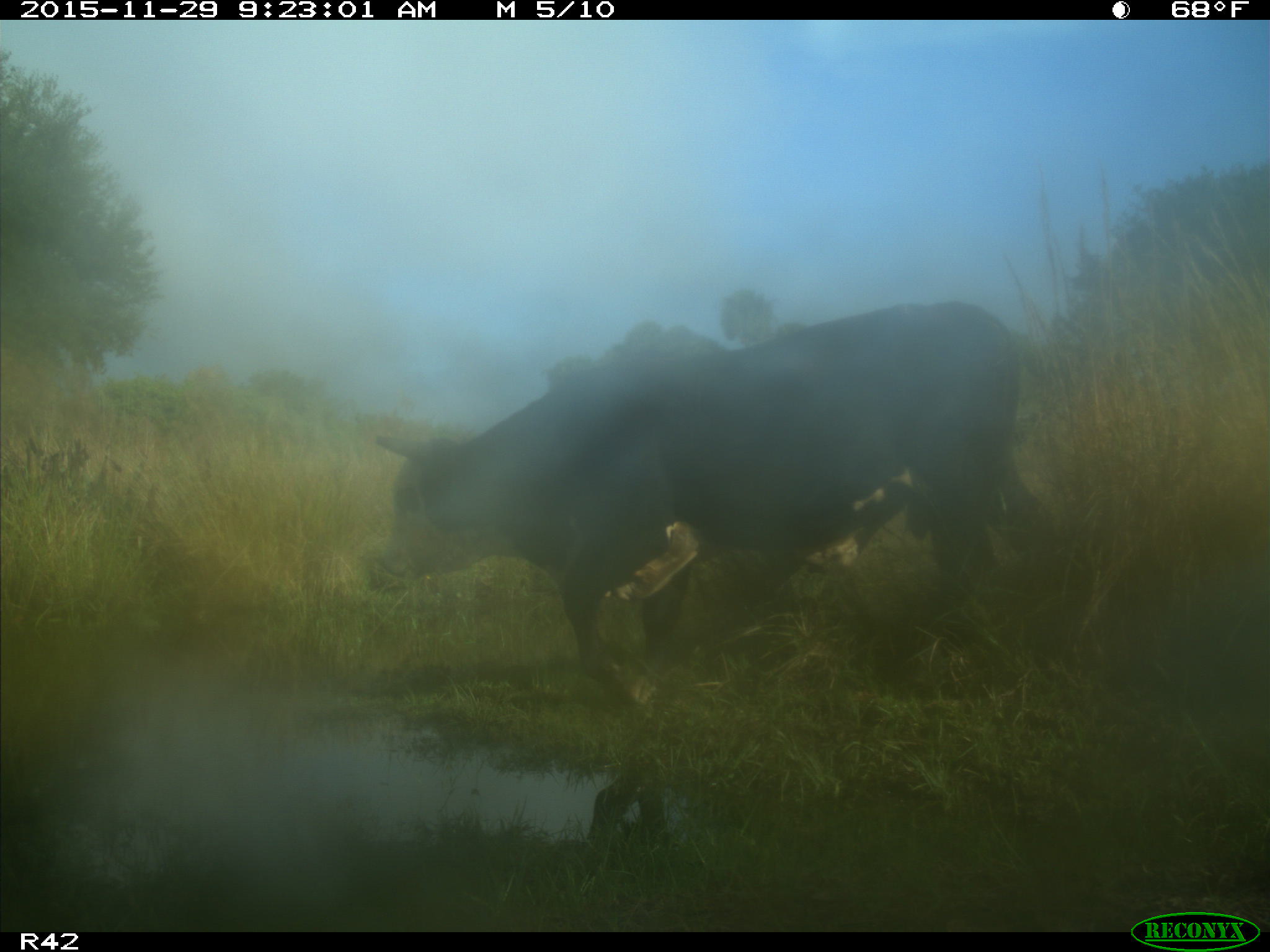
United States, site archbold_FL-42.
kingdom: Animalia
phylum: Chordata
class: Mammalia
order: Artiodactyla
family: Bovidae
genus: Bos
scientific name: Bos taurus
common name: domestic cow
Bos taurus (domestic cow).